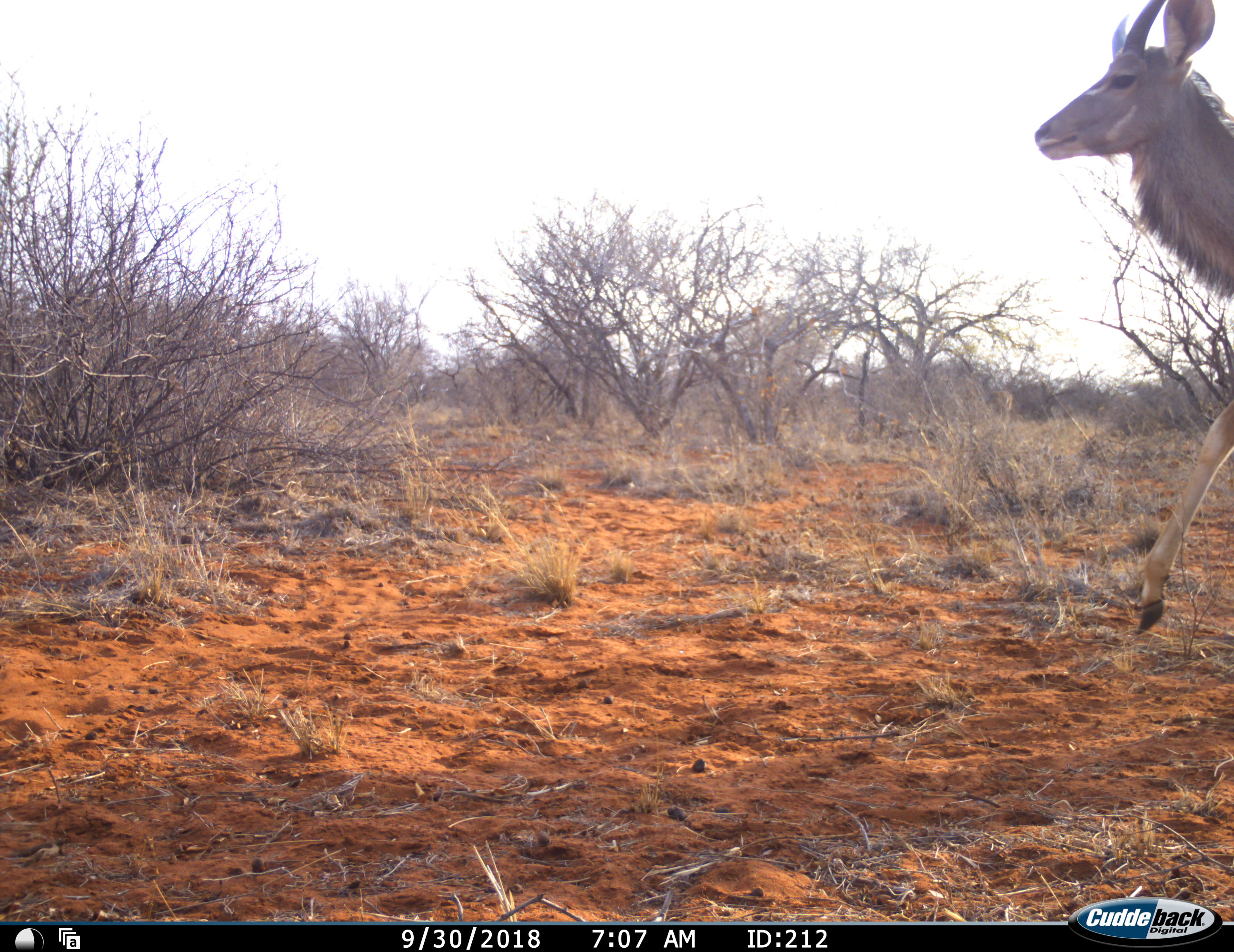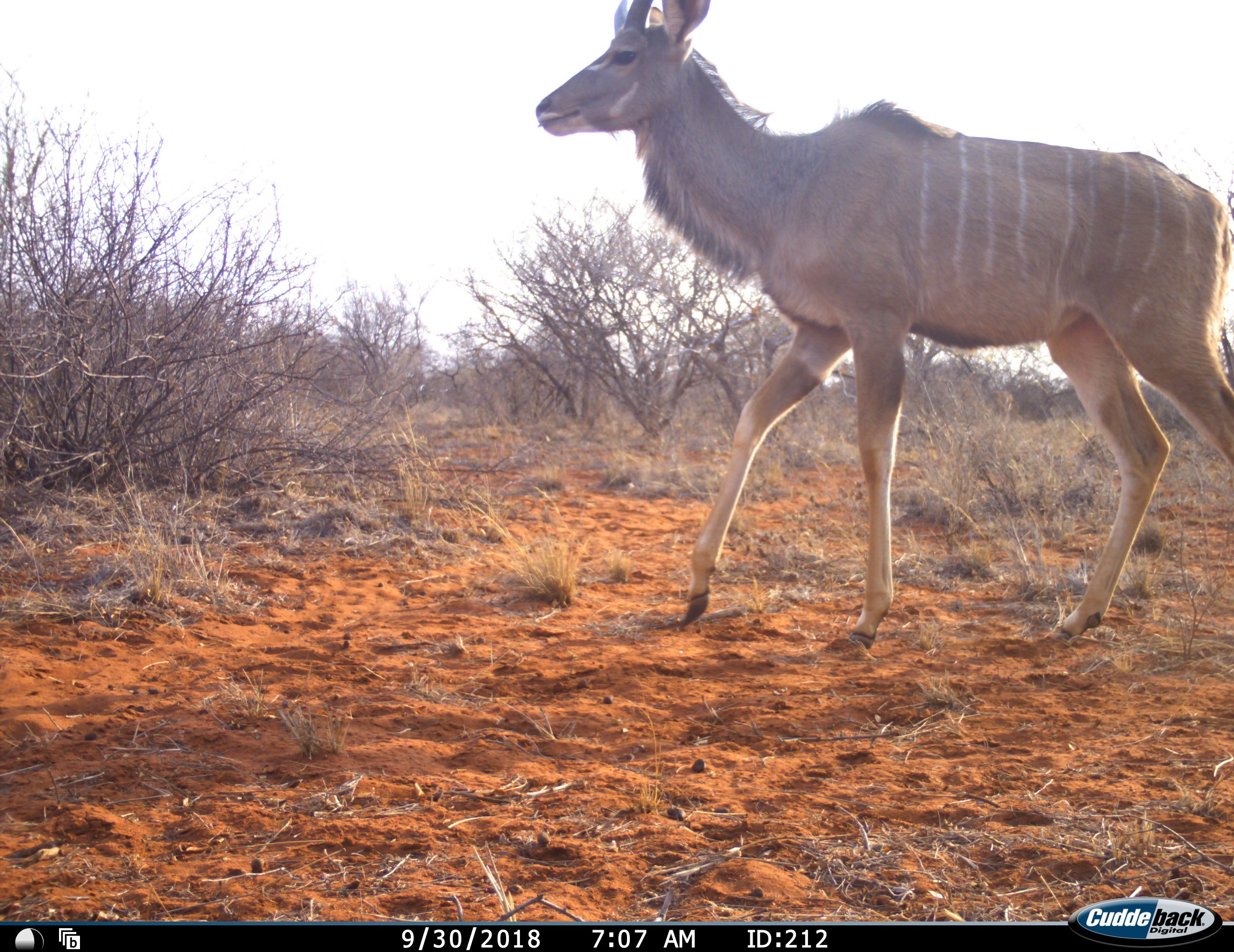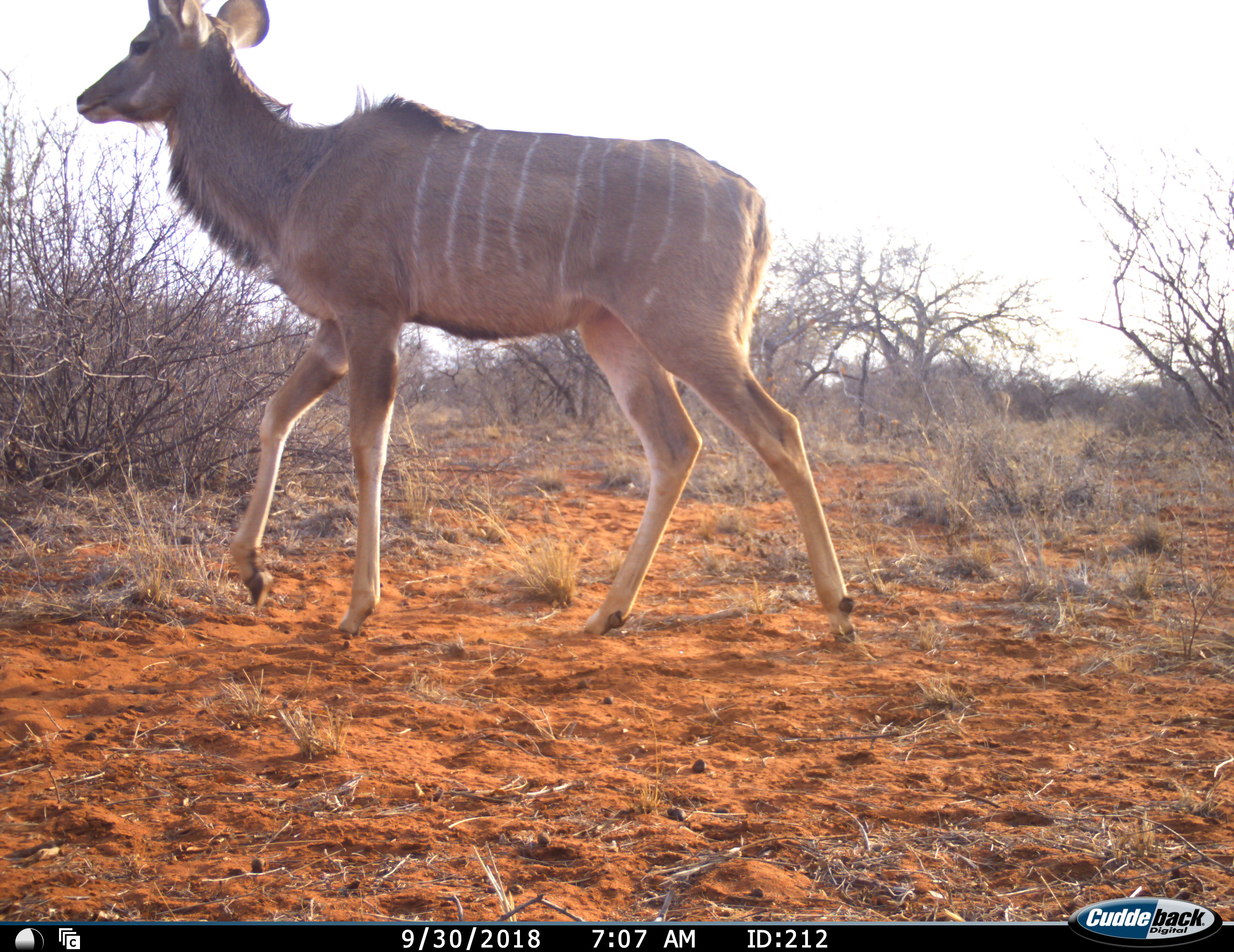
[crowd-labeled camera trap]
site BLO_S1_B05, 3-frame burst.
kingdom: Animalia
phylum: Chordata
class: Mammalia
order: Artiodactyla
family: Bovidae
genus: Tragelaphus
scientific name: Tragelaphus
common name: kudu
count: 1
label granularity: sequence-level